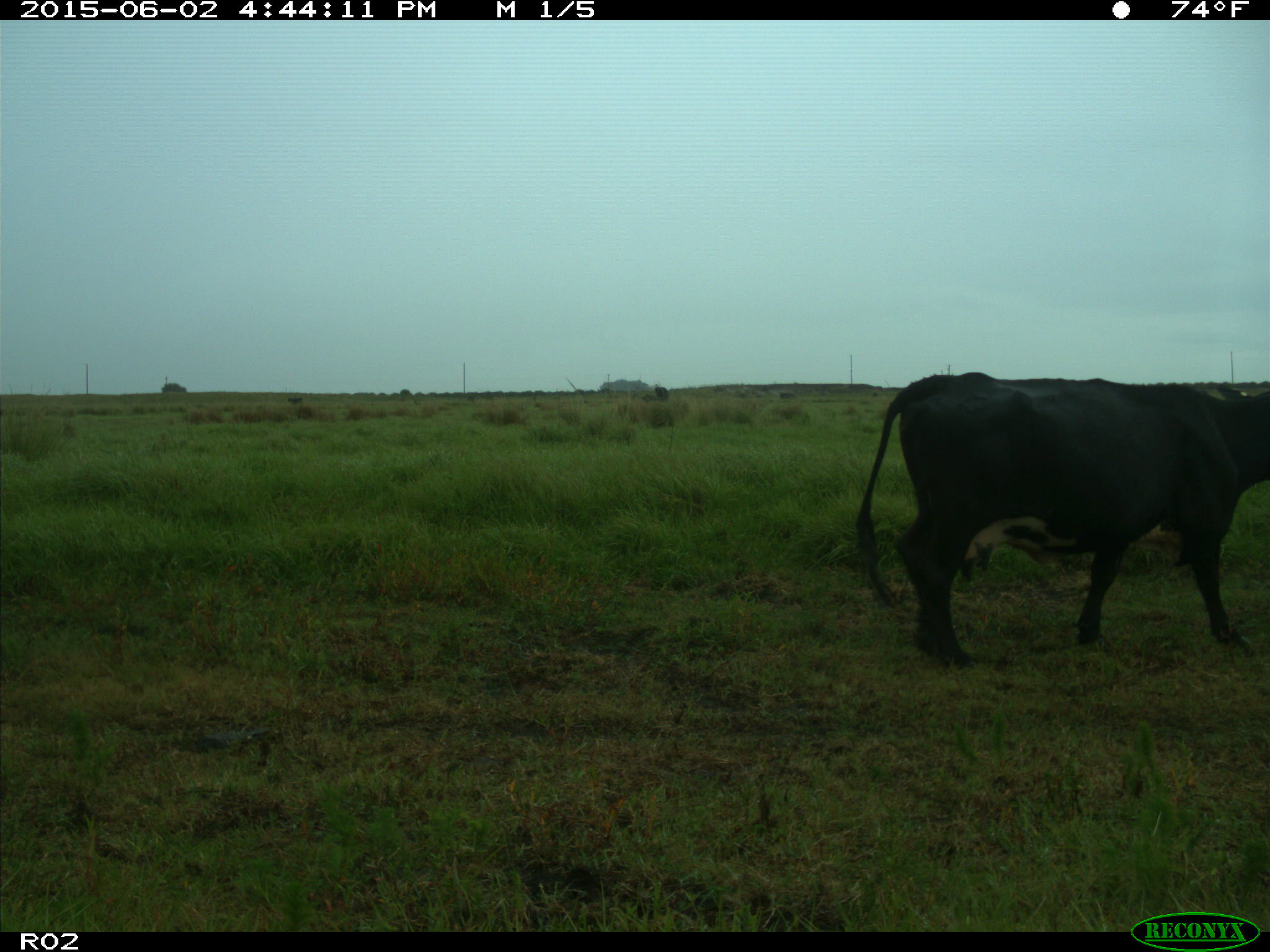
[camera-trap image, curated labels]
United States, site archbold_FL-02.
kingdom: Animalia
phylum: Chordata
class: Mammalia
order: Artiodactyla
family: Bovidae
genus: Bos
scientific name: Bos taurus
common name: domestic cow